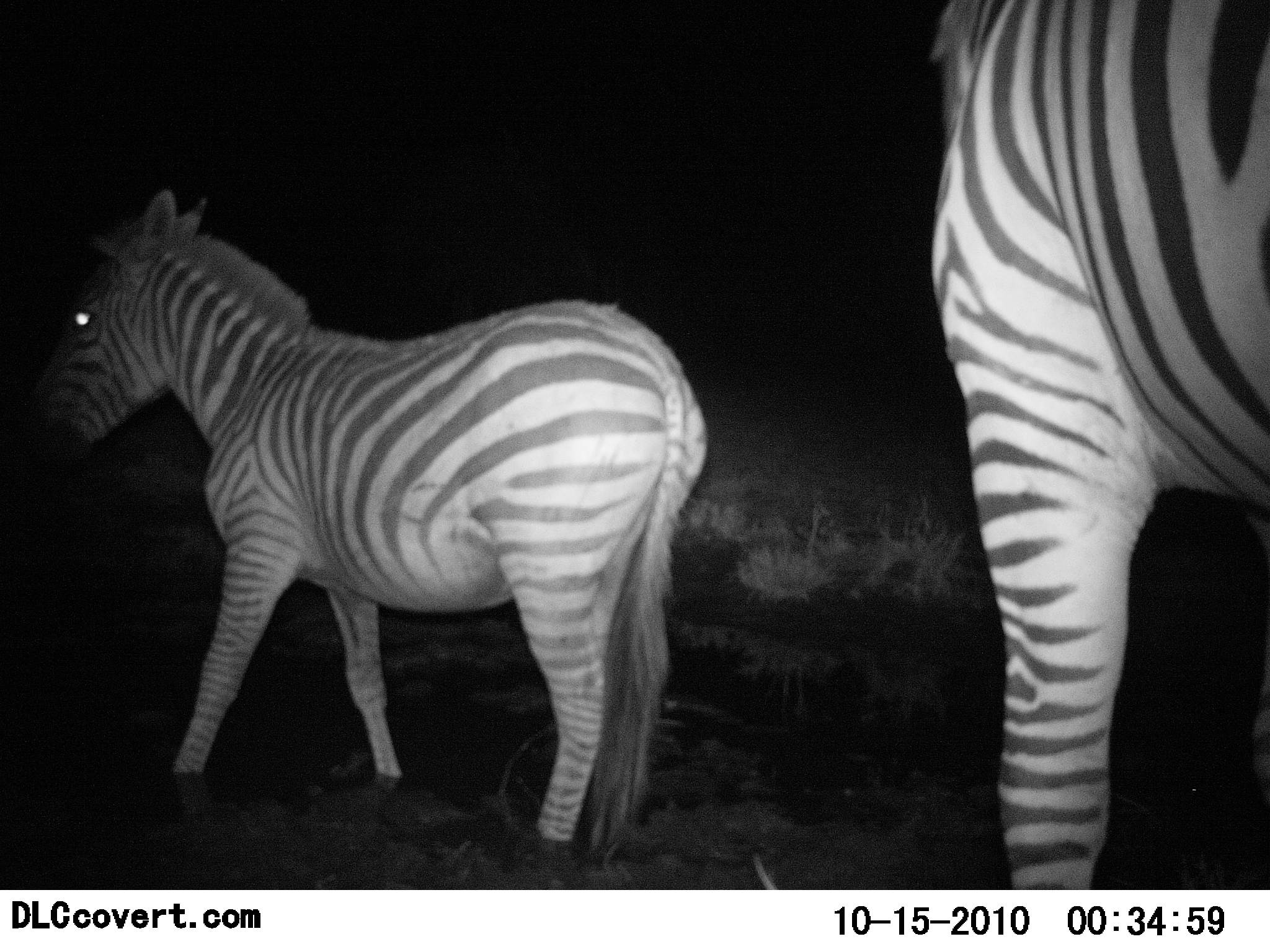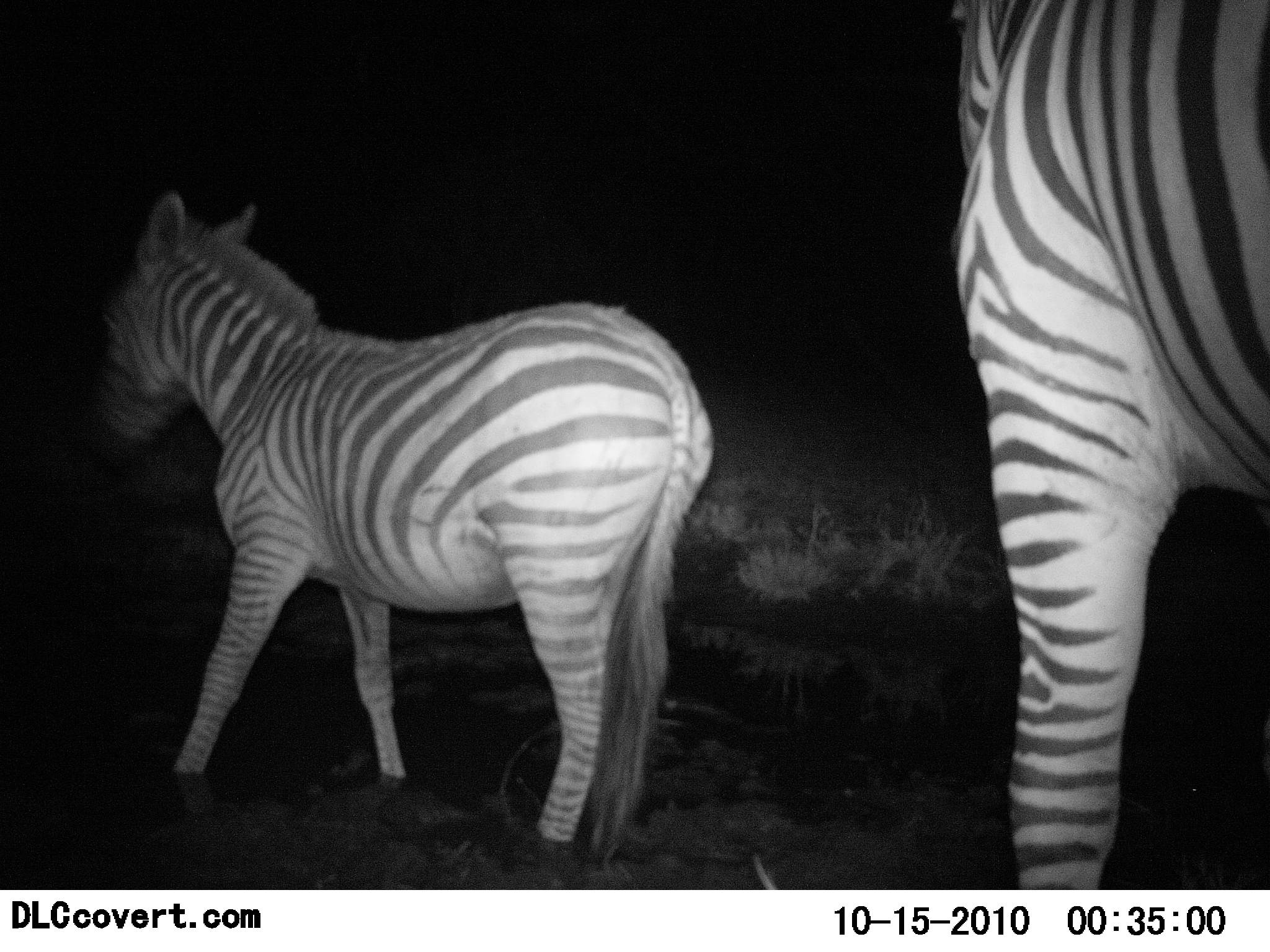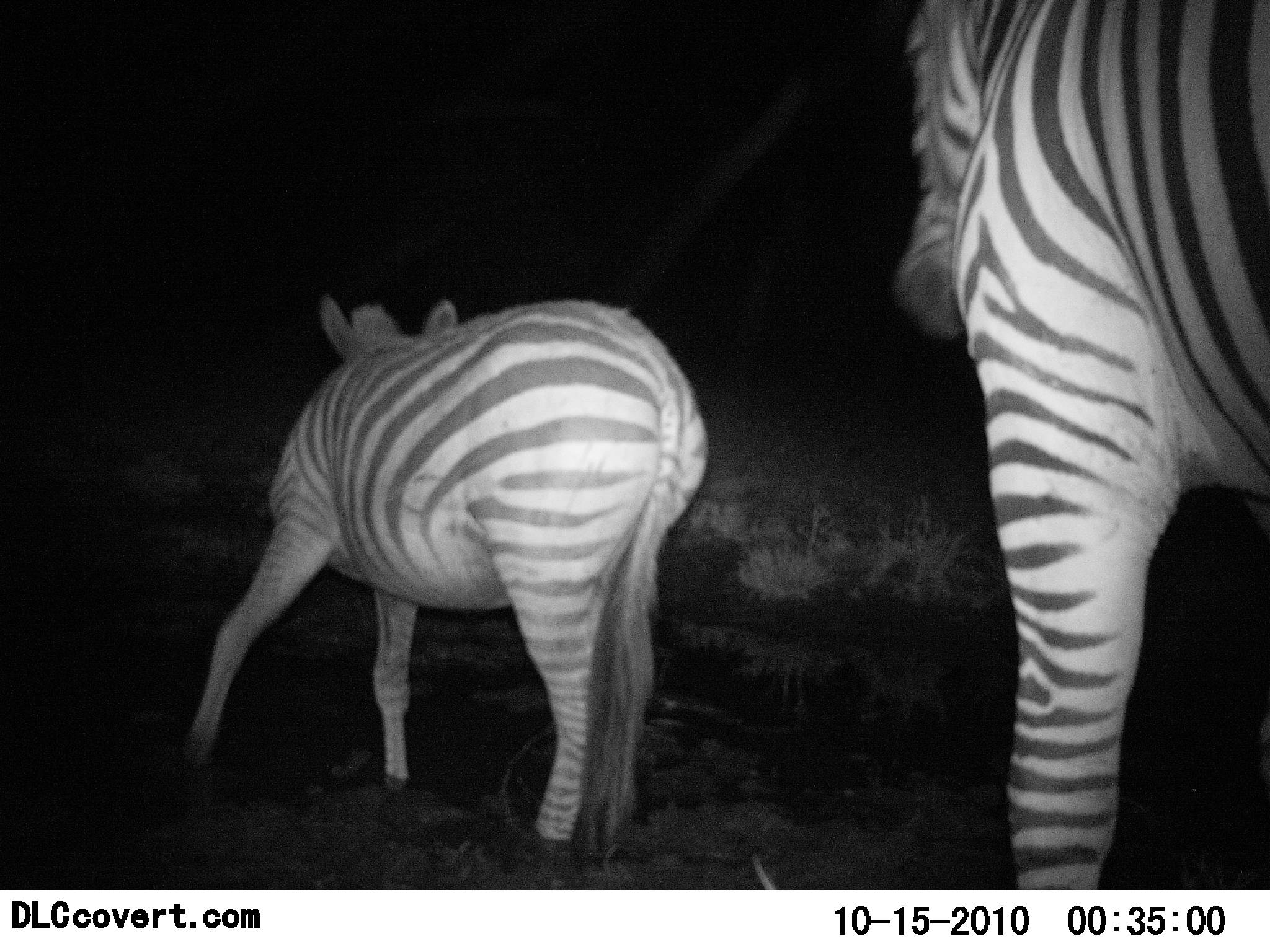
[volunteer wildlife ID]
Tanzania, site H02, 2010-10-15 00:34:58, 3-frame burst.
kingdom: Animalia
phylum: Chordata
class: Mammalia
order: Perissodactyla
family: Equidae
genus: Equus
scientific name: Equus quagga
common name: plains zebra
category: zebra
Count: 2.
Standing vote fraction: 80%.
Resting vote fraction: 0%.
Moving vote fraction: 33%.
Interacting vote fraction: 0%.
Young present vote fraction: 7%.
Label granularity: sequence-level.